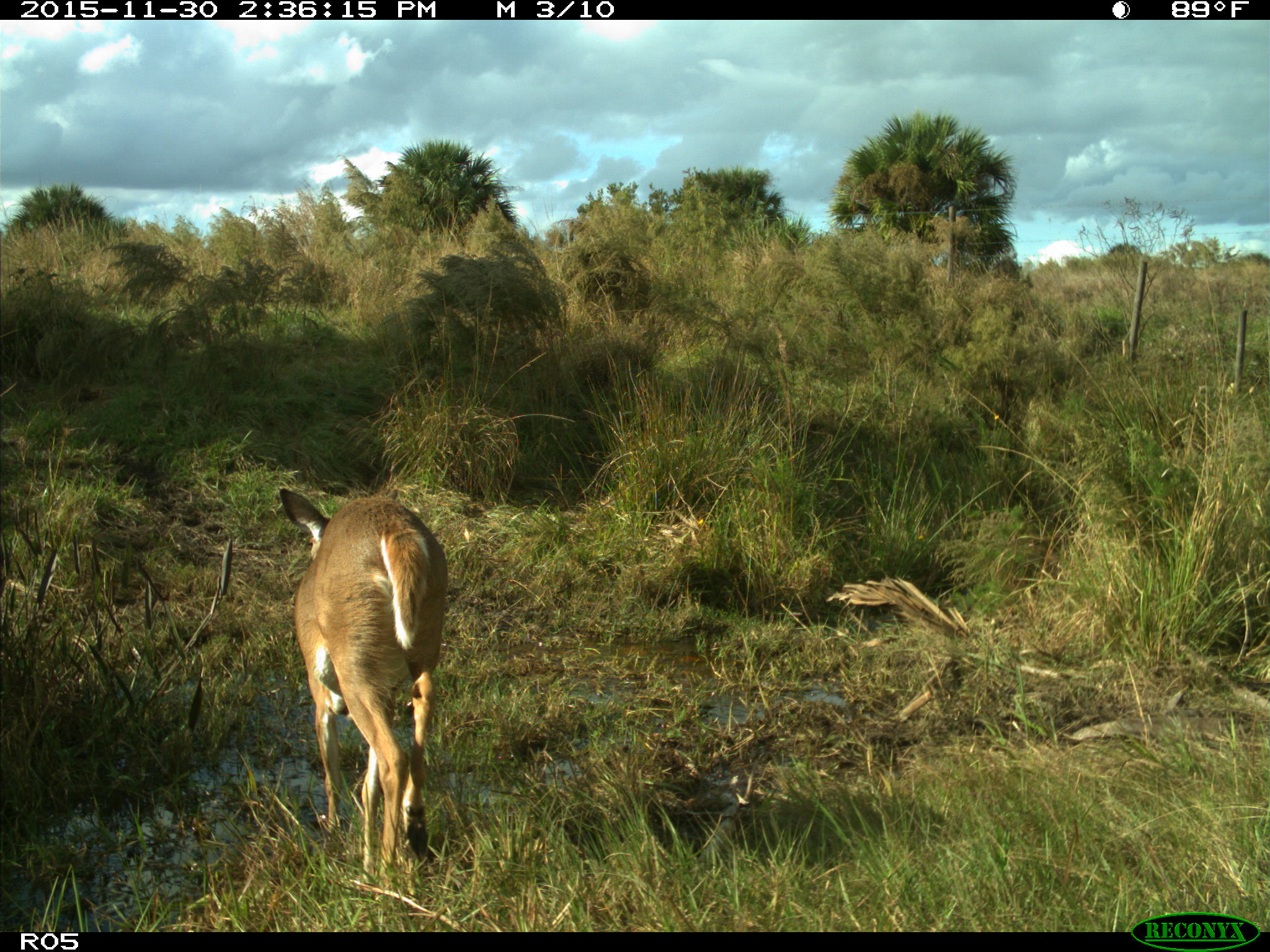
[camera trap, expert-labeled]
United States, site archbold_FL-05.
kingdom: Animalia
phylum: Chordata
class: Mammalia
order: Artiodactyla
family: Cervidae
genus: Odocoileus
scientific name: Odocoileus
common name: deer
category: unidentified deer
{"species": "unidentified deer (deer) (Odocoileus)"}